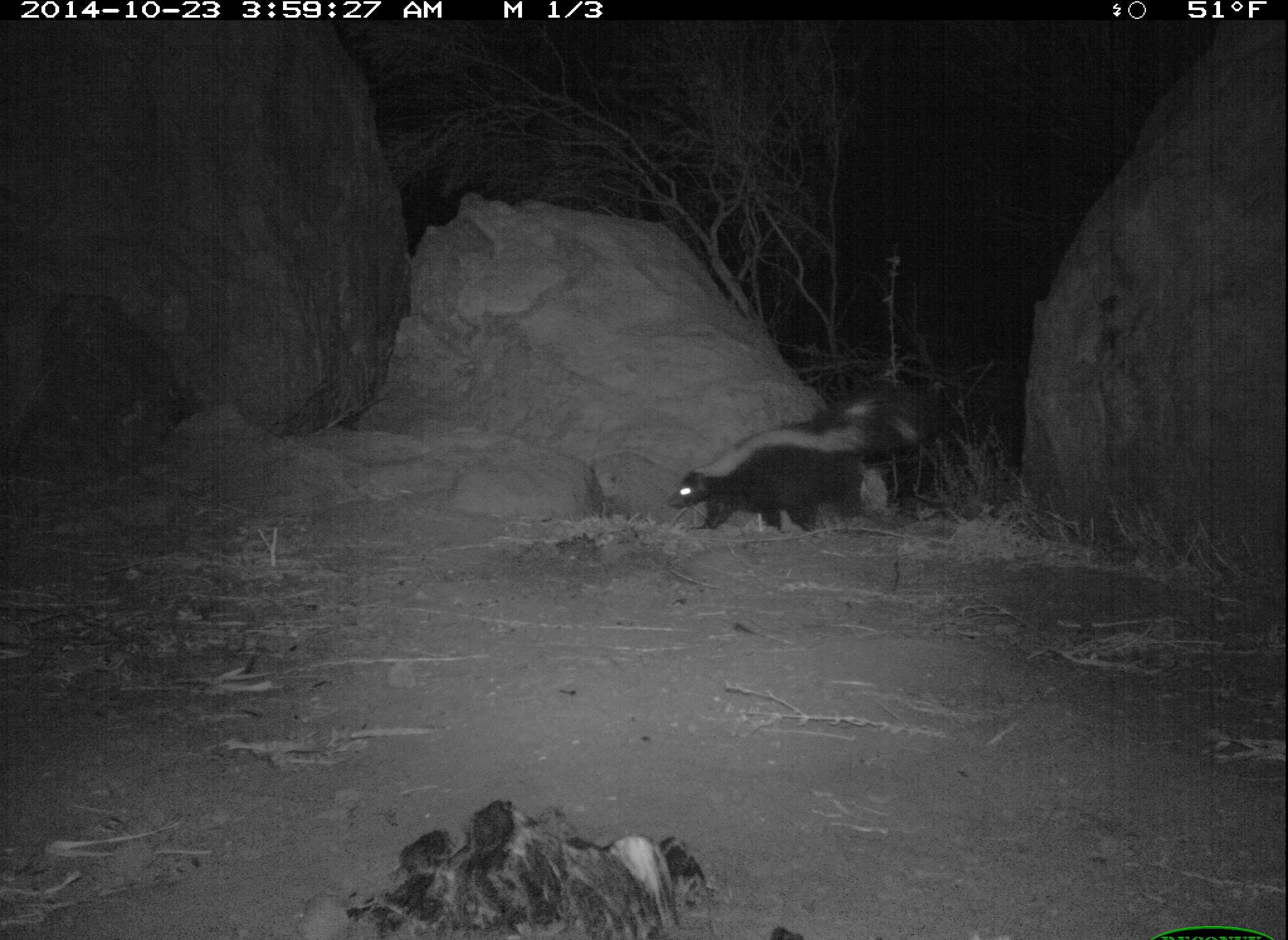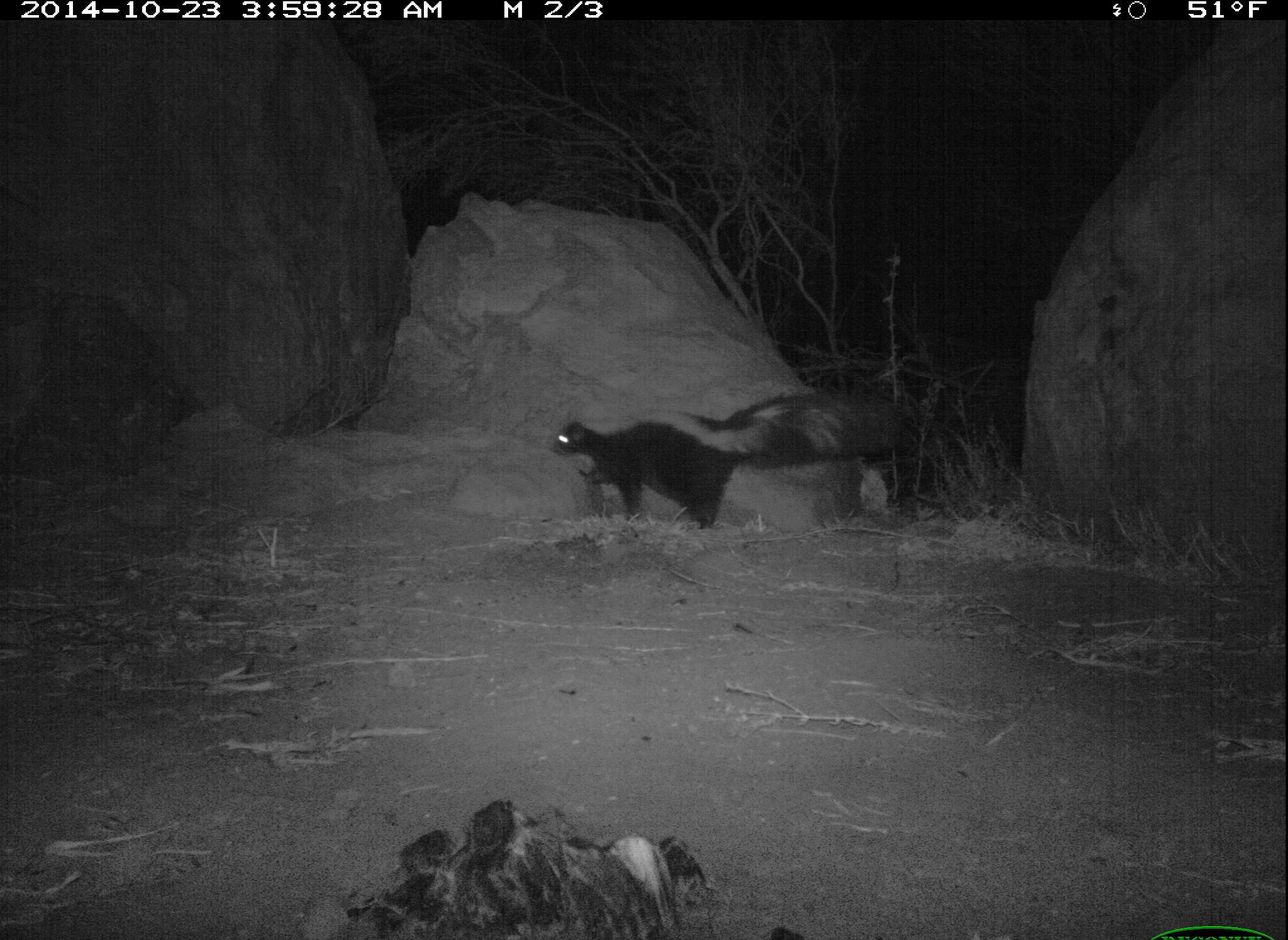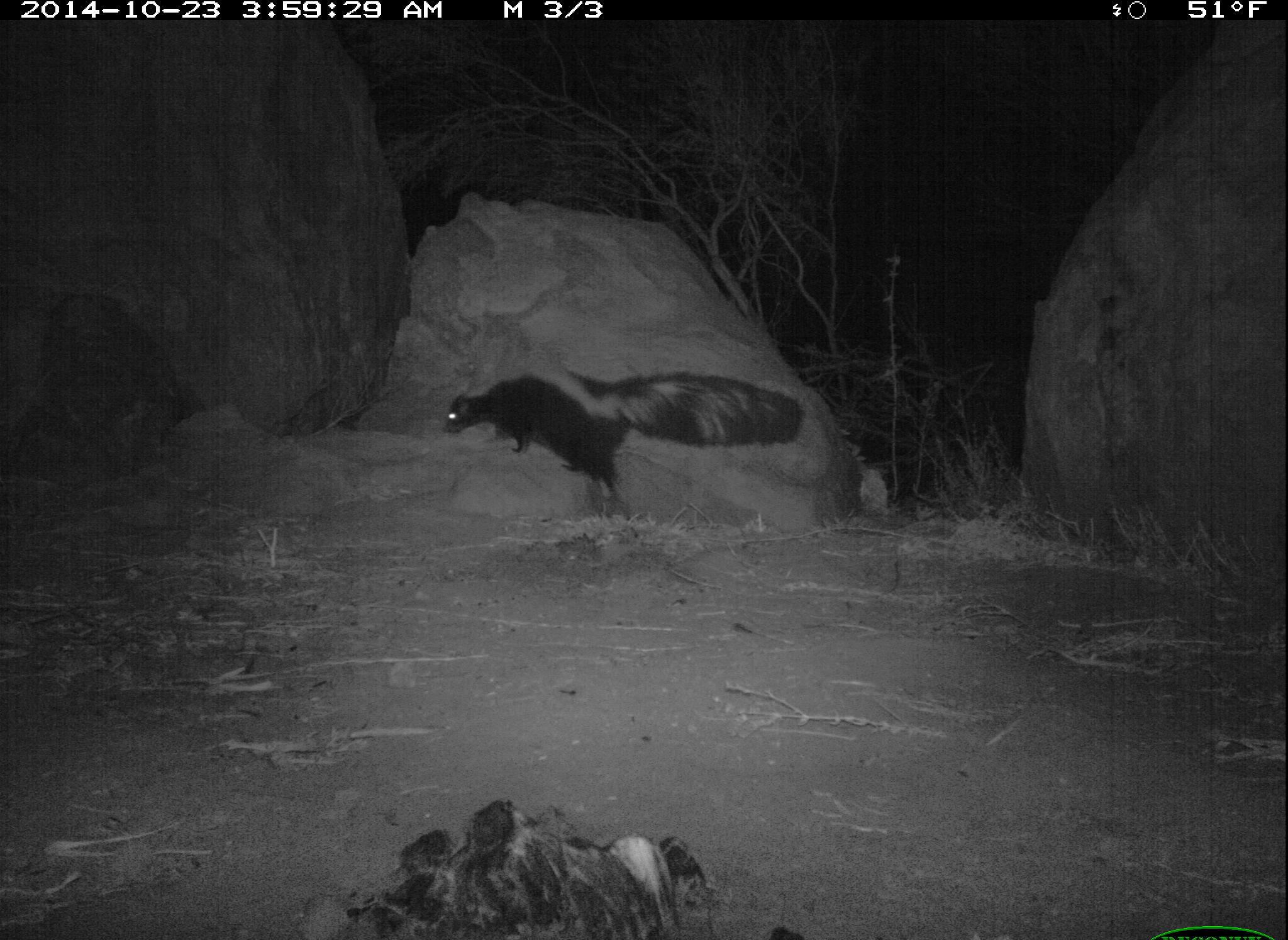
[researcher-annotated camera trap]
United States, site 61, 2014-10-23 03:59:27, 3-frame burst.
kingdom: Animalia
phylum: Chordata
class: Mammalia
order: Carnivora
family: Mephitidae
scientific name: Mephitidae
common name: skunk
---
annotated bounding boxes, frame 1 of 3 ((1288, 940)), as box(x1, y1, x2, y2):
skunk: box(658, 374, 935, 552)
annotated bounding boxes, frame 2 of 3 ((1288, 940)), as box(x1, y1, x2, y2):
skunk: box(552, 383, 919, 536)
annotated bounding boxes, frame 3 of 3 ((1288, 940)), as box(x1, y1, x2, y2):
skunk: box(427, 356, 813, 527)